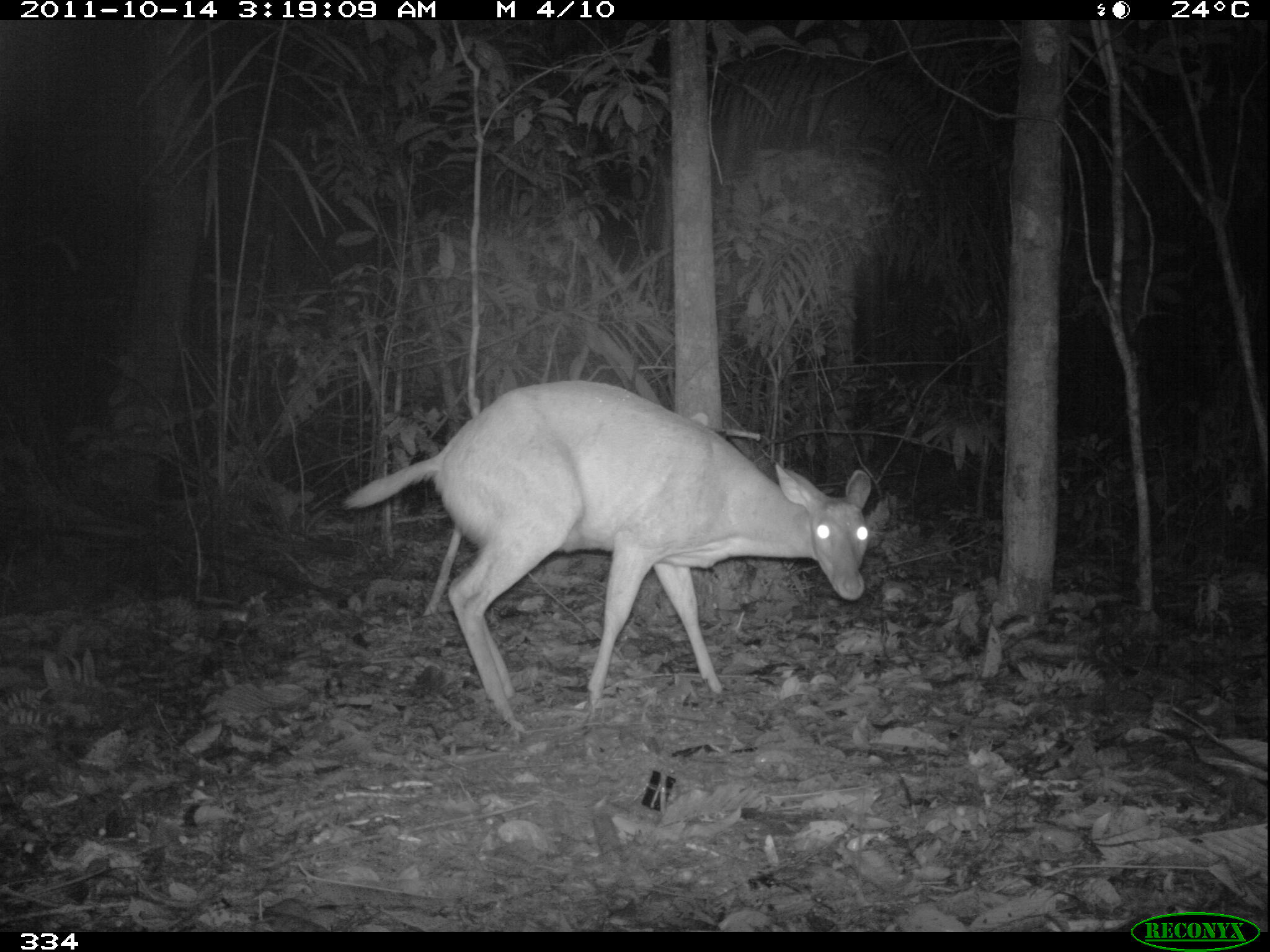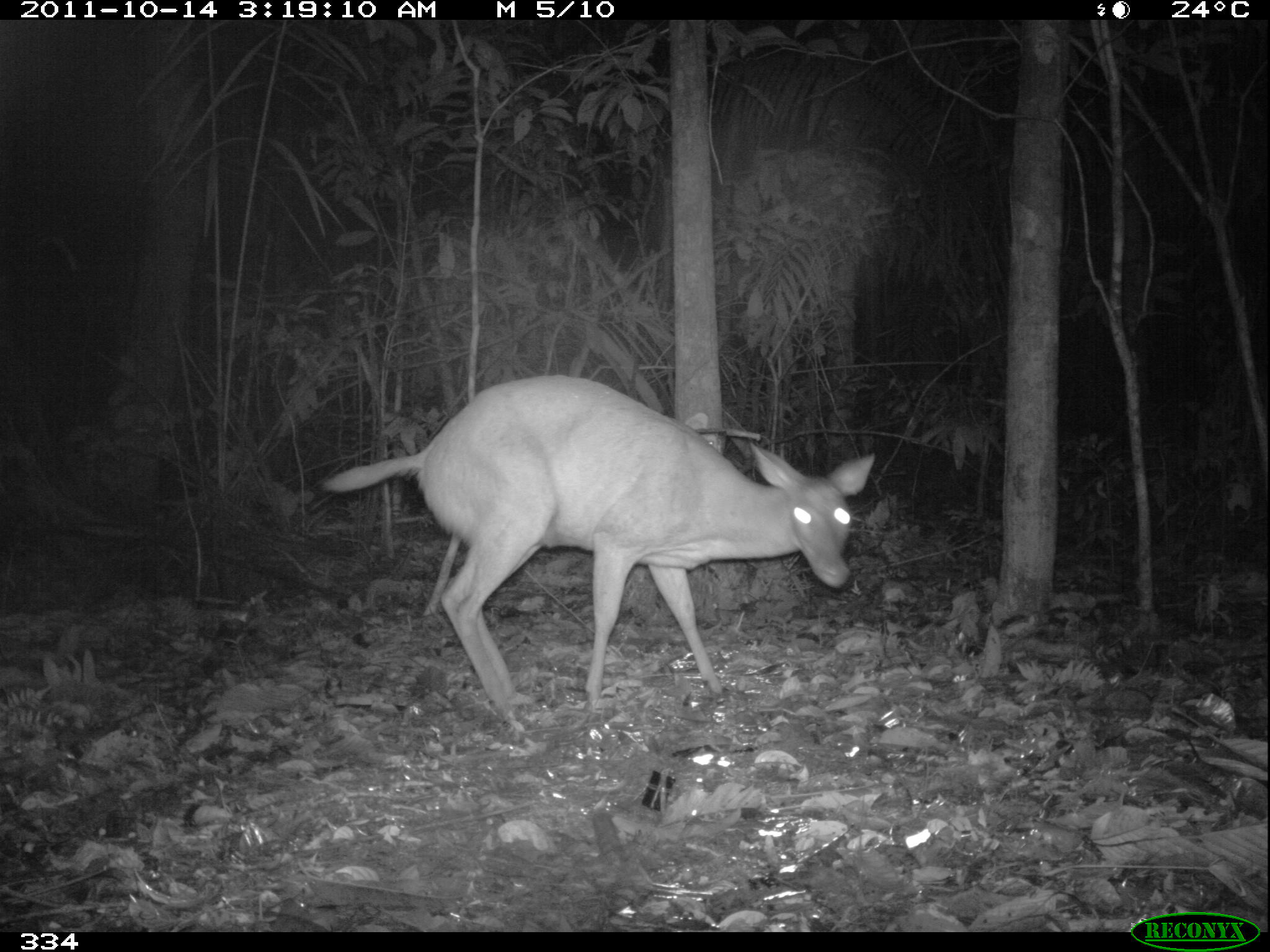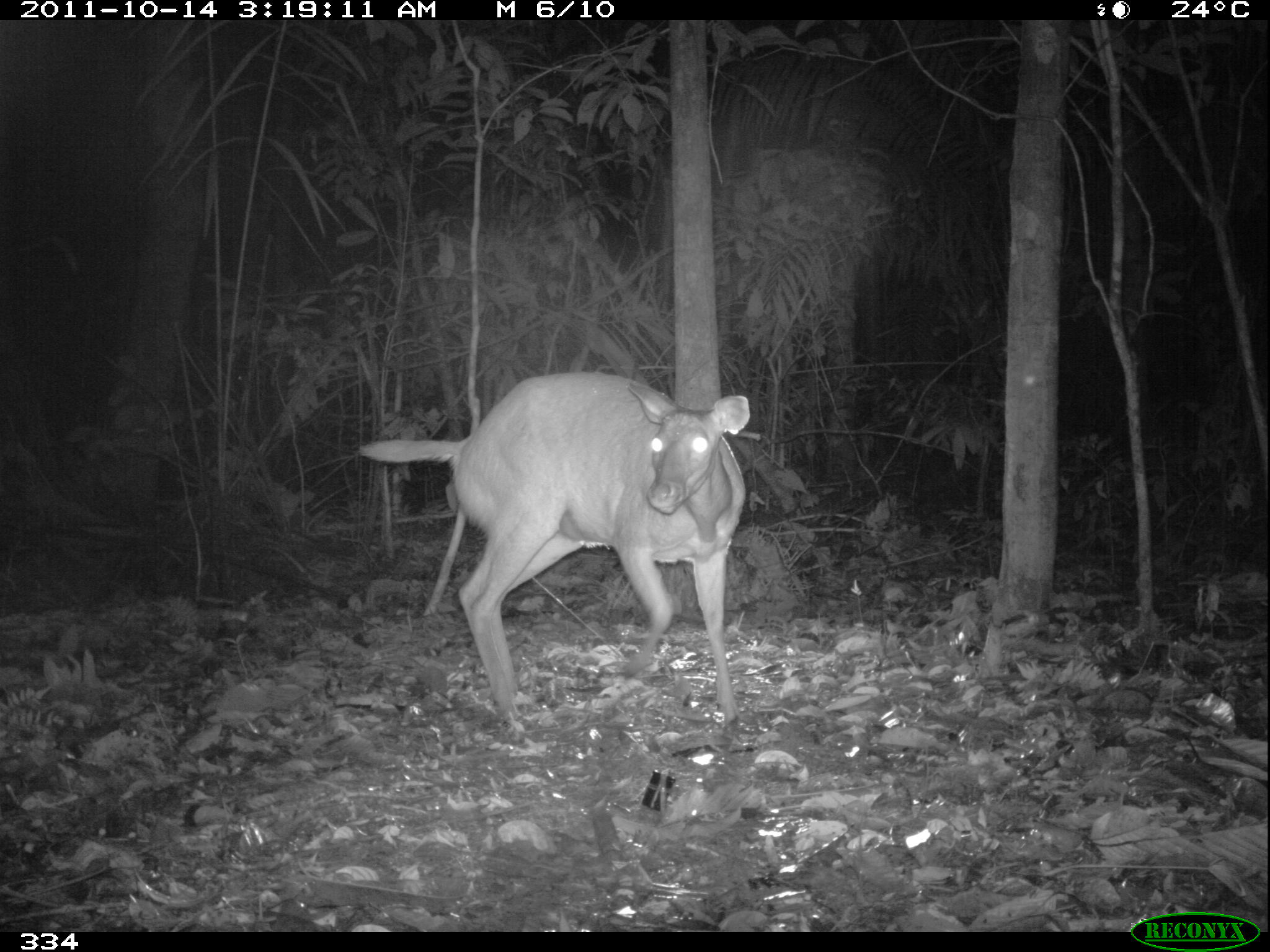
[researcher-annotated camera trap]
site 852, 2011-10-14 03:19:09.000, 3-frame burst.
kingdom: Animalia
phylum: Chordata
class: Mammalia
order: Artiodactyla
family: Cervidae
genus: Mazama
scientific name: Mazama americana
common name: red brocket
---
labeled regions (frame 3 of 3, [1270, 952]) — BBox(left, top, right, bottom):
mazama americana: BBox(351, 367, 749, 734)